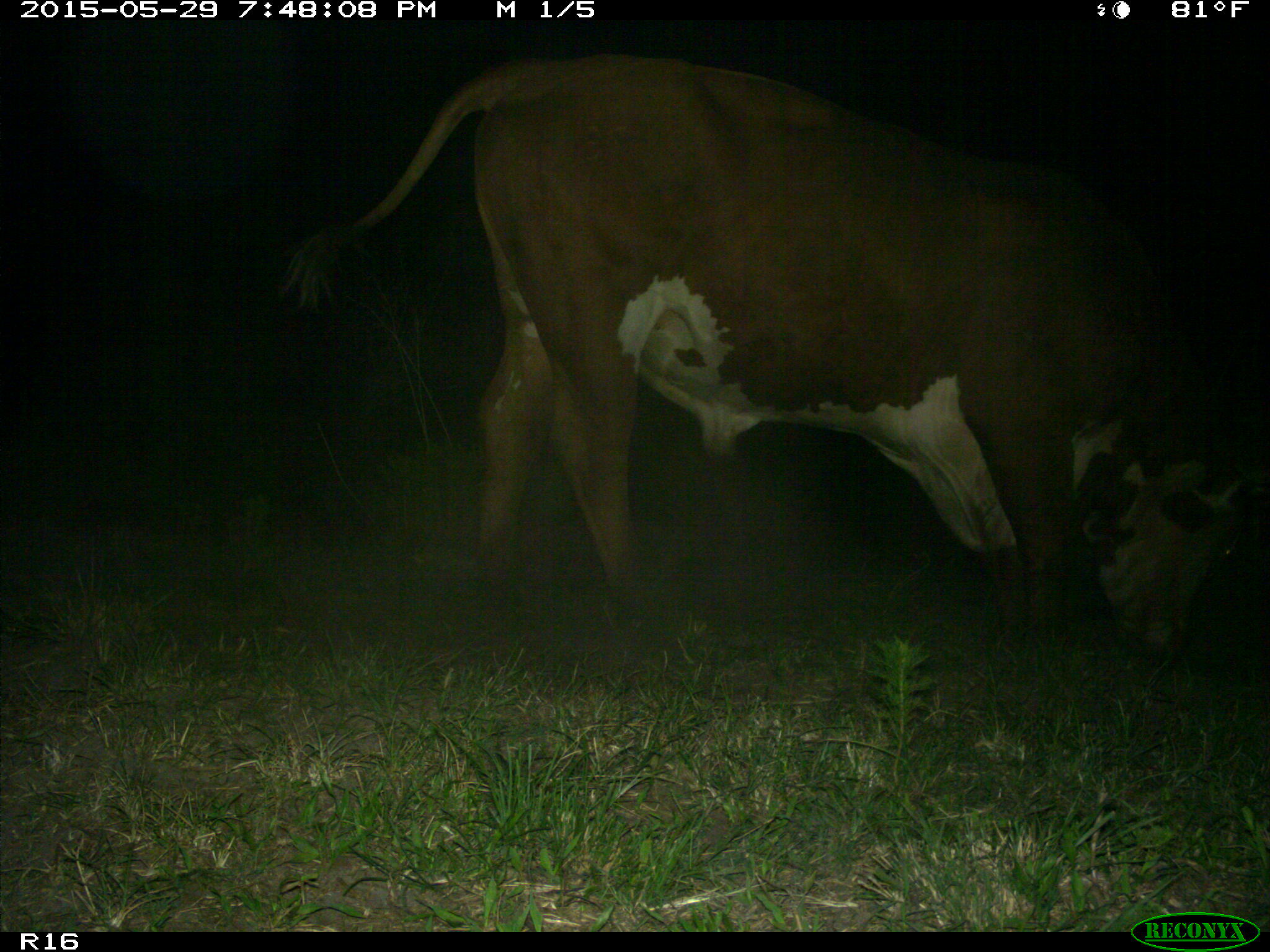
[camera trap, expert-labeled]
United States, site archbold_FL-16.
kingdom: Animalia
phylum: Chordata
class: Mammalia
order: Artiodactyla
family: Bovidae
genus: Bos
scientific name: Bos taurus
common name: domestic cow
Bos taurus (domestic cow).